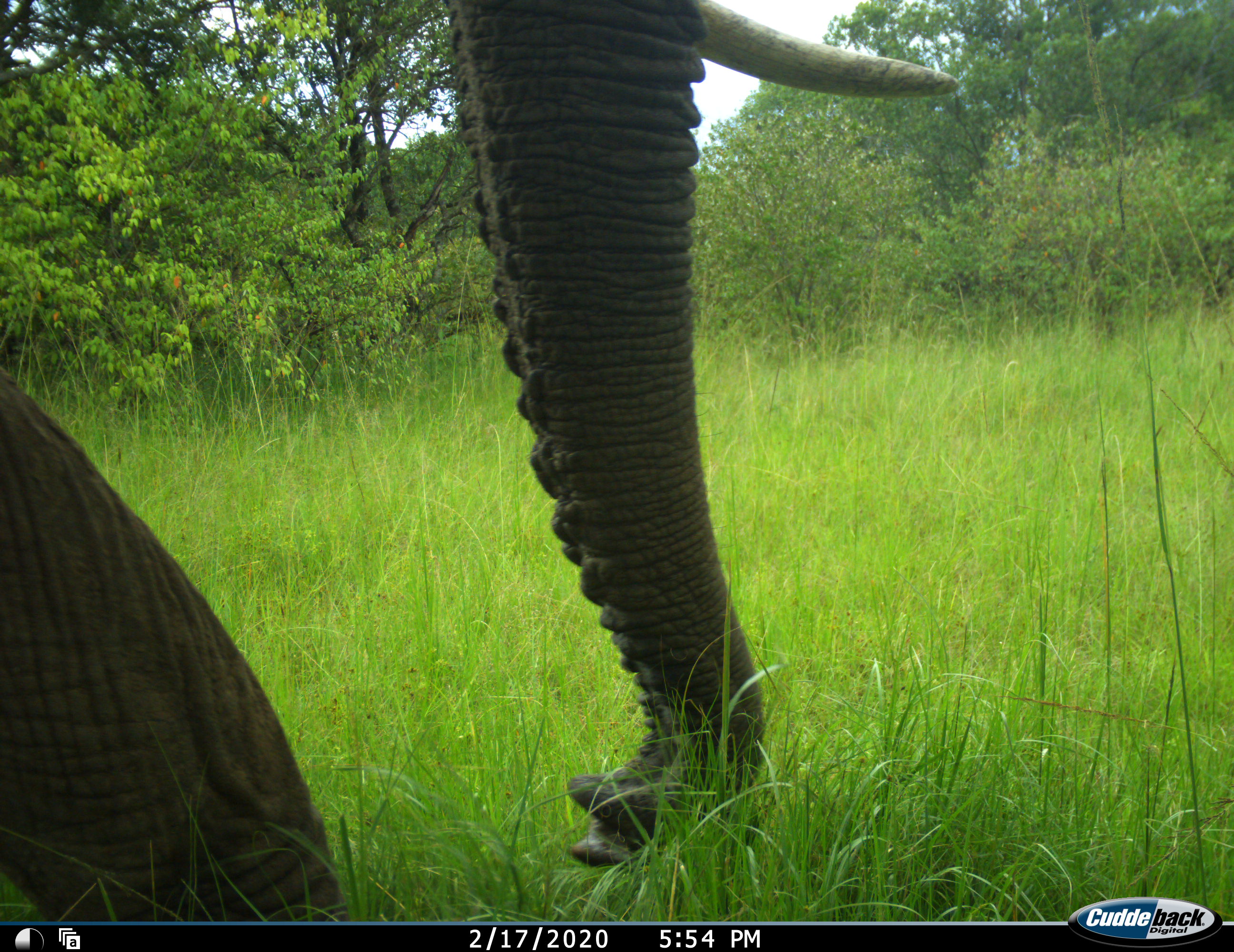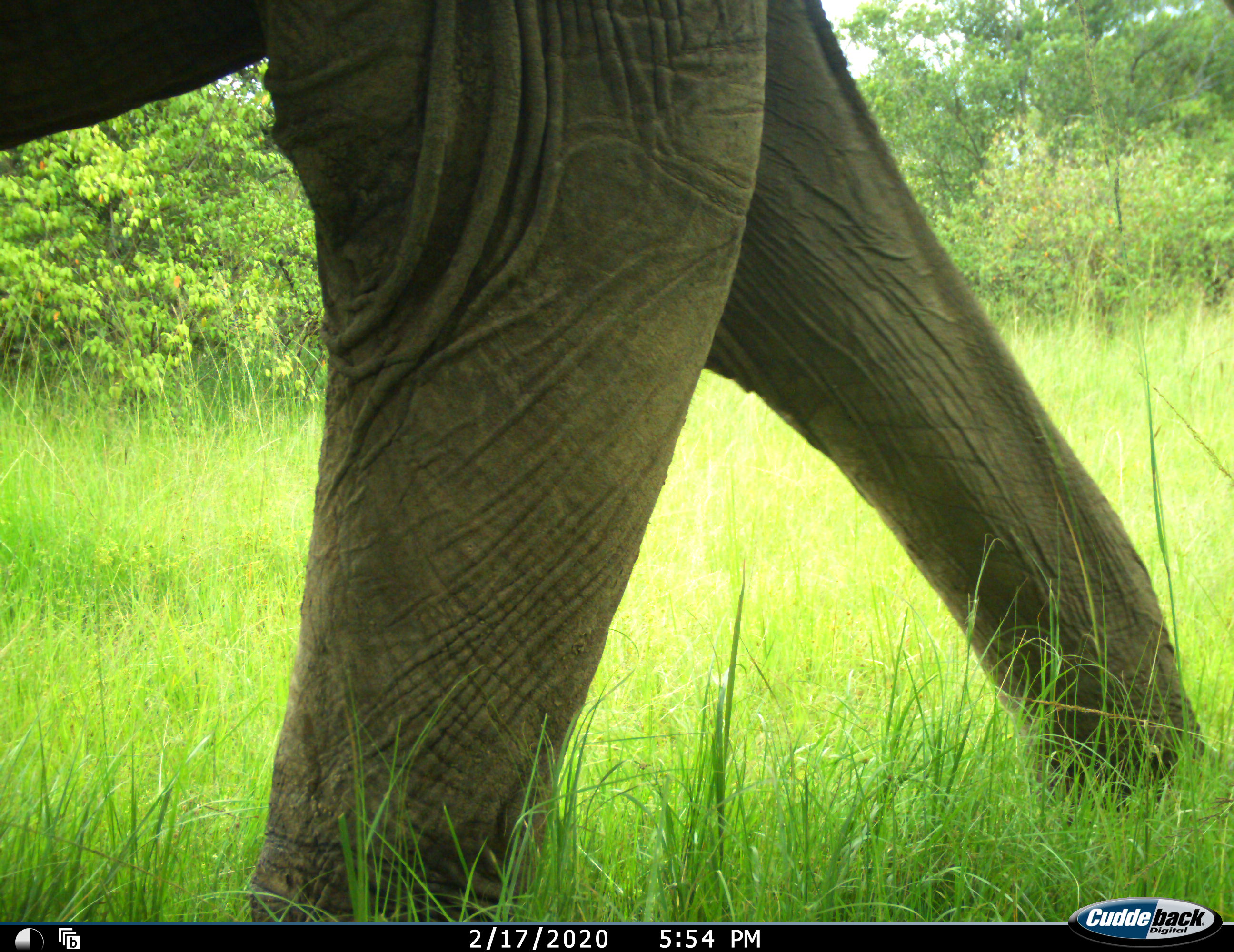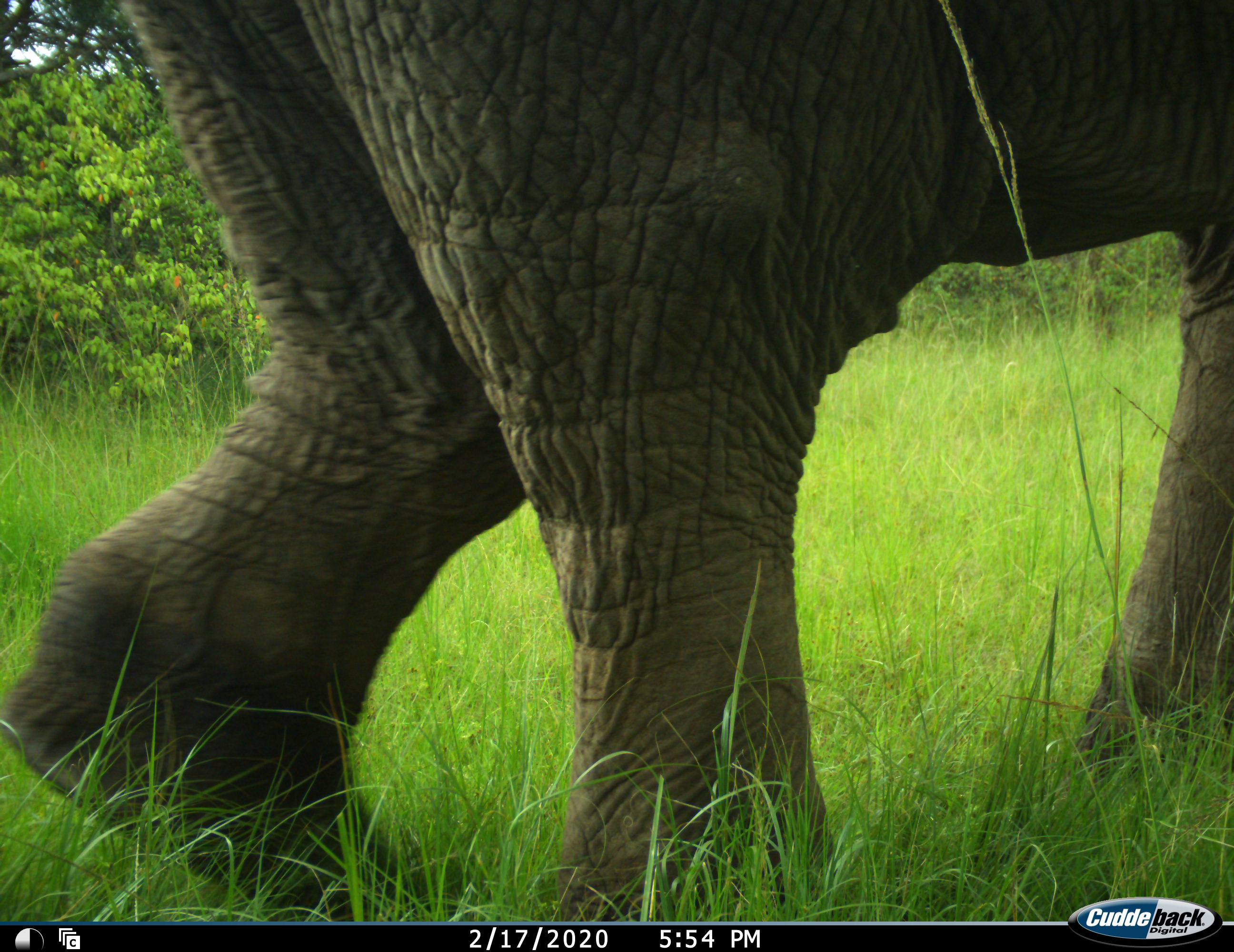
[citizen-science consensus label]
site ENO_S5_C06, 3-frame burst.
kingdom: Animalia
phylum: Chordata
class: Mammalia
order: Proboscidea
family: Elephantidae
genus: Loxodonta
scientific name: Loxodonta africana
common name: african bush elephant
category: elephant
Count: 1.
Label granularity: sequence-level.